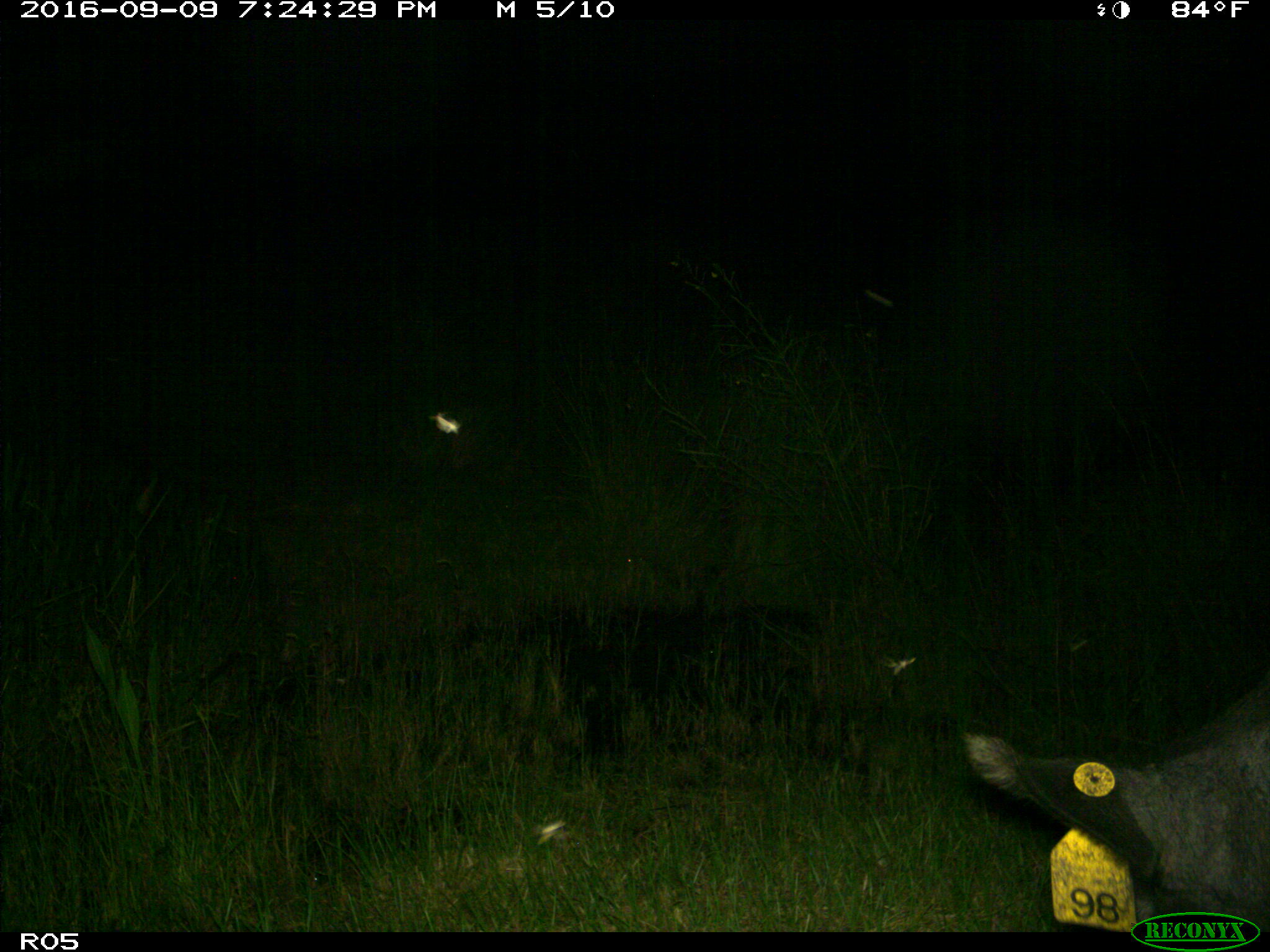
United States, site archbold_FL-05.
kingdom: Animalia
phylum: Chordata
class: Mammalia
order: Artiodactyla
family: Suidae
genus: Sus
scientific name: Sus scrofa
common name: wild boar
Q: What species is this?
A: Sus scrofa (wild boar).